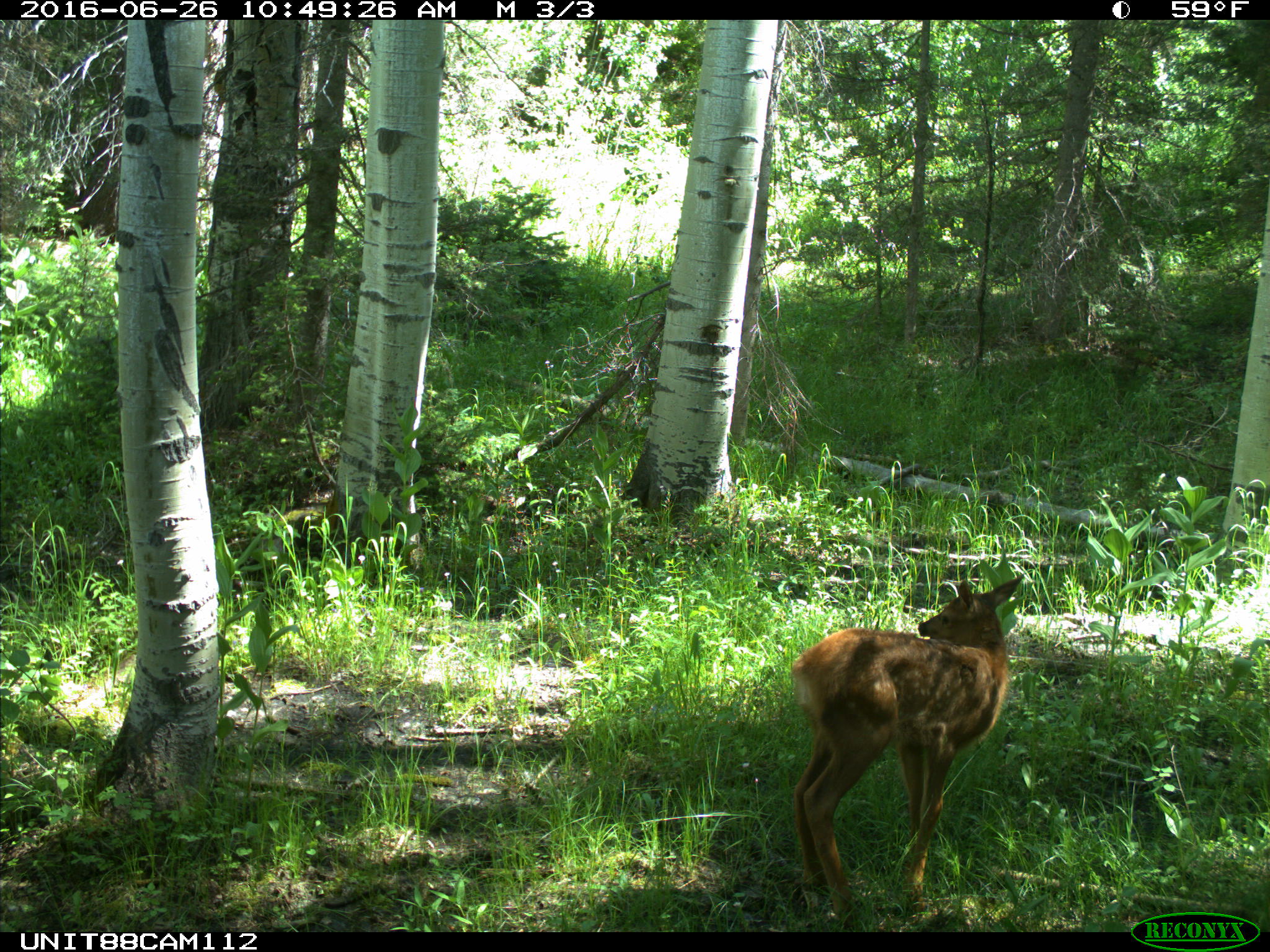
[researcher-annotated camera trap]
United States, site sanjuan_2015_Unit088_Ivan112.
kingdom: Animalia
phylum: Chordata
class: Mammalia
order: Artiodactyla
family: Cervidae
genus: Cervus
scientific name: Cervus elaphus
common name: red deer